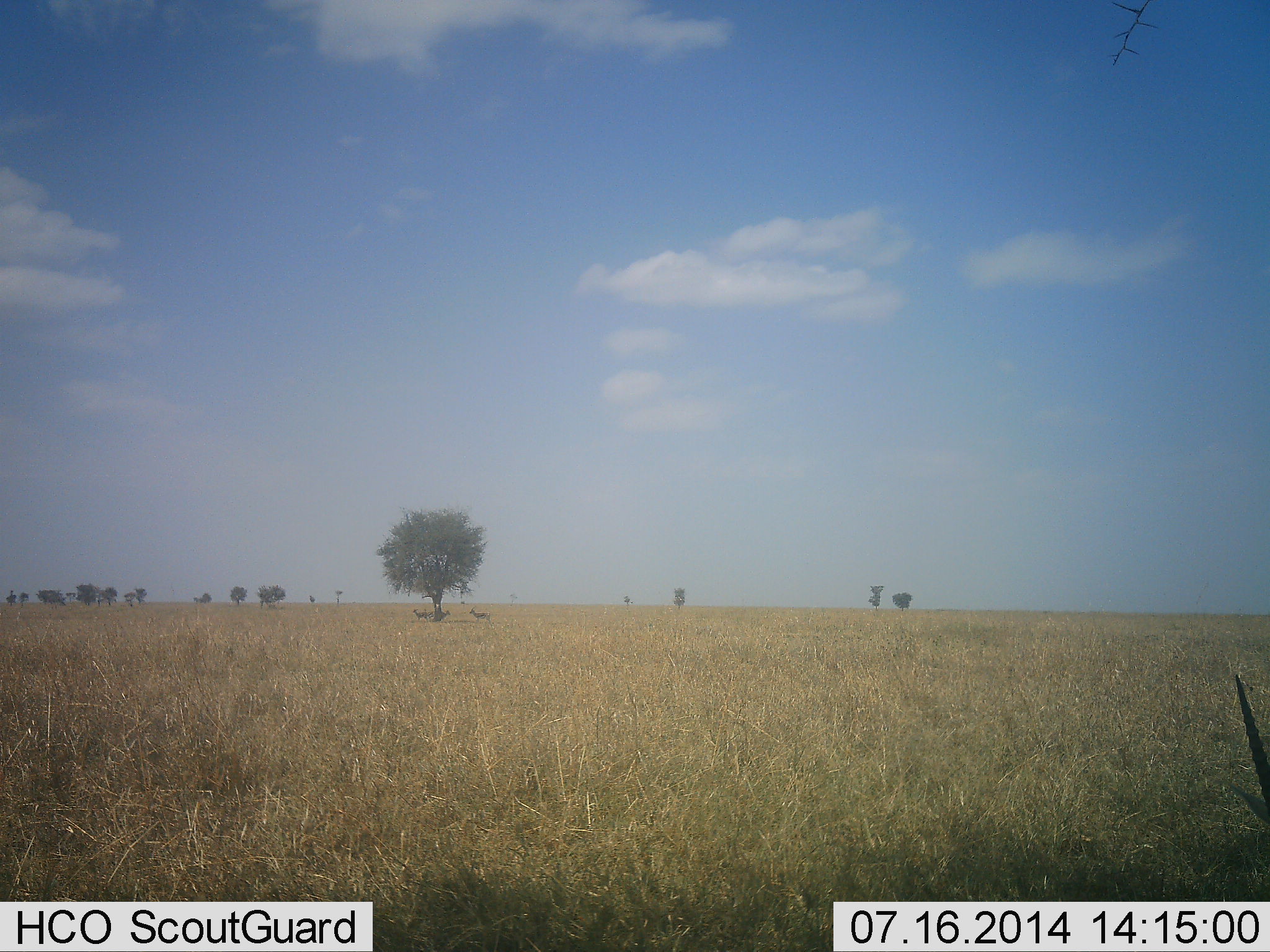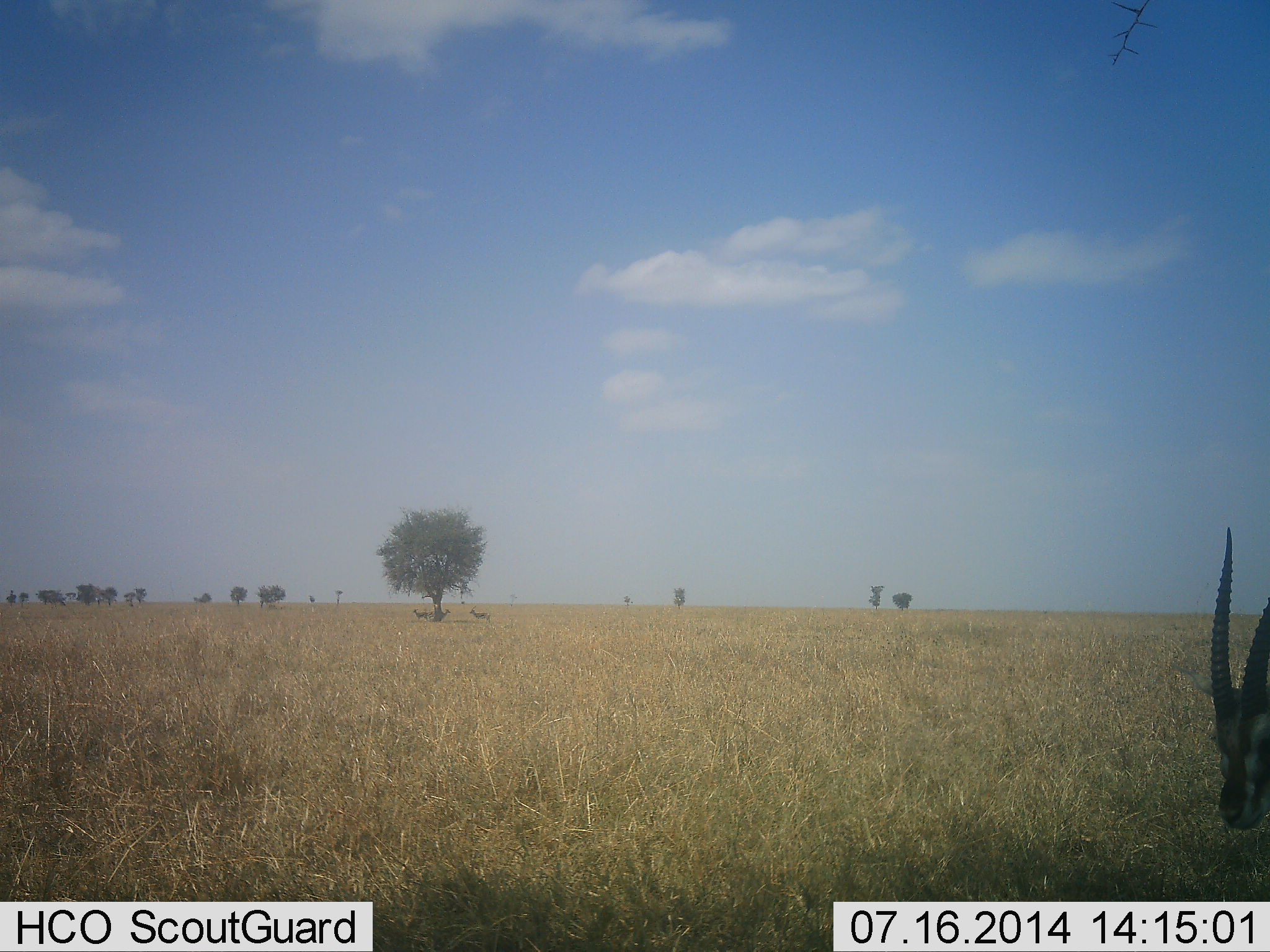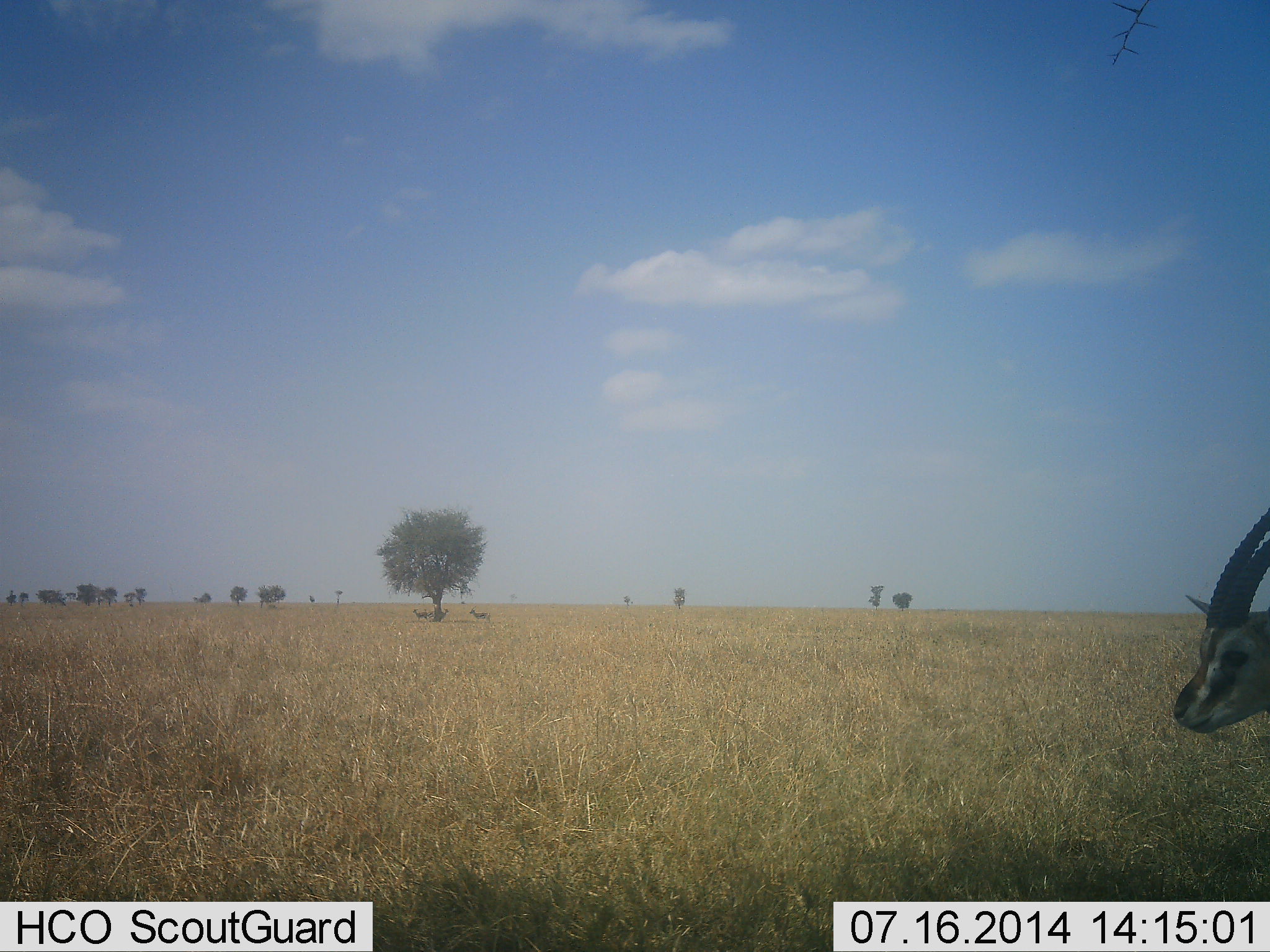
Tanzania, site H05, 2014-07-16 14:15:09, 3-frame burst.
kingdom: Animalia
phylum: Chordata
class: Mammalia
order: Artiodactyla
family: Bovidae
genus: Eudorcas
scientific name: Eudorcas thomsonii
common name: thomson's gazelle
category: gazellethomsons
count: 1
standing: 70%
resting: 0%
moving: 10%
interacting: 0%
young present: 0%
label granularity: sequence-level